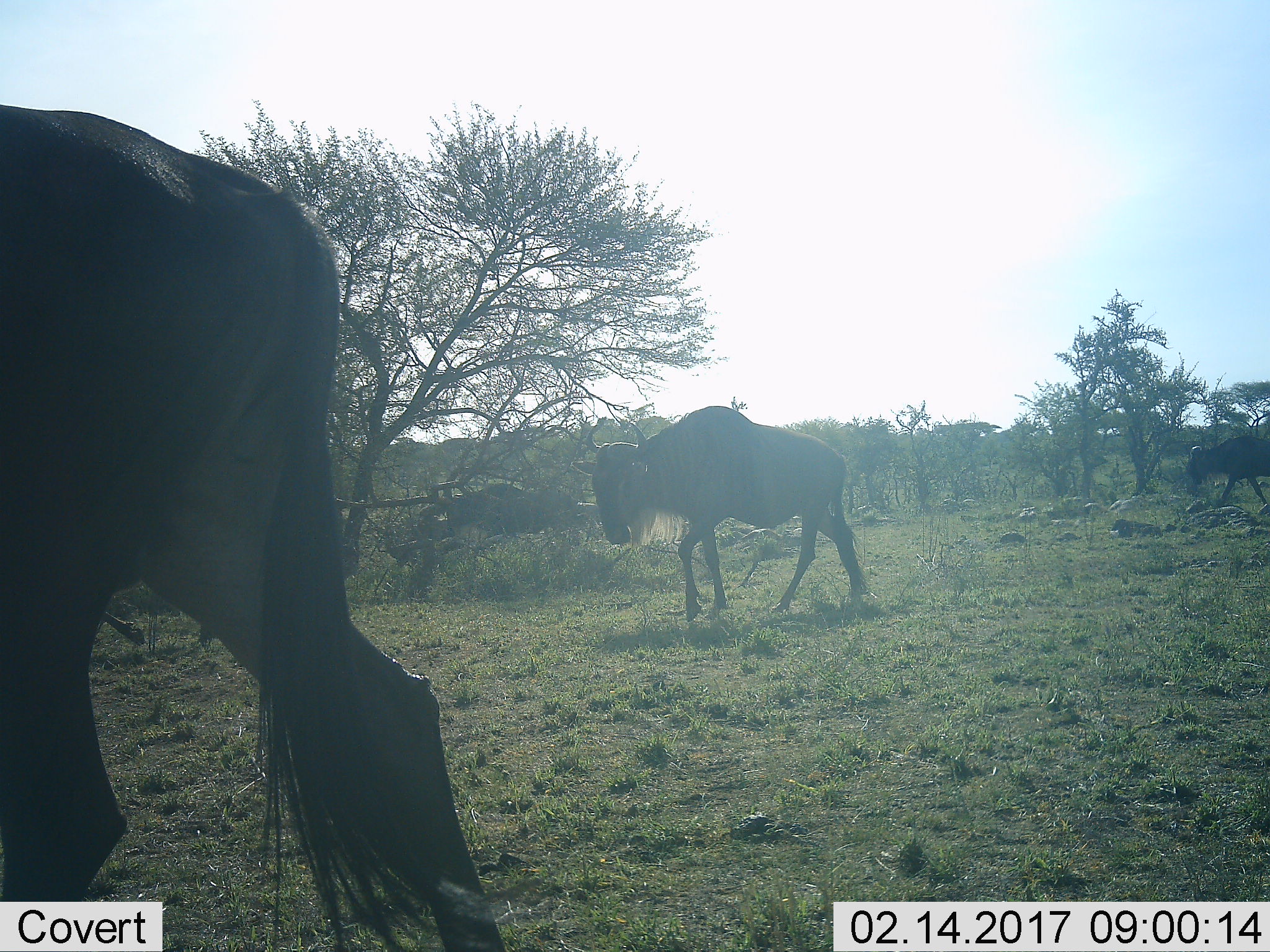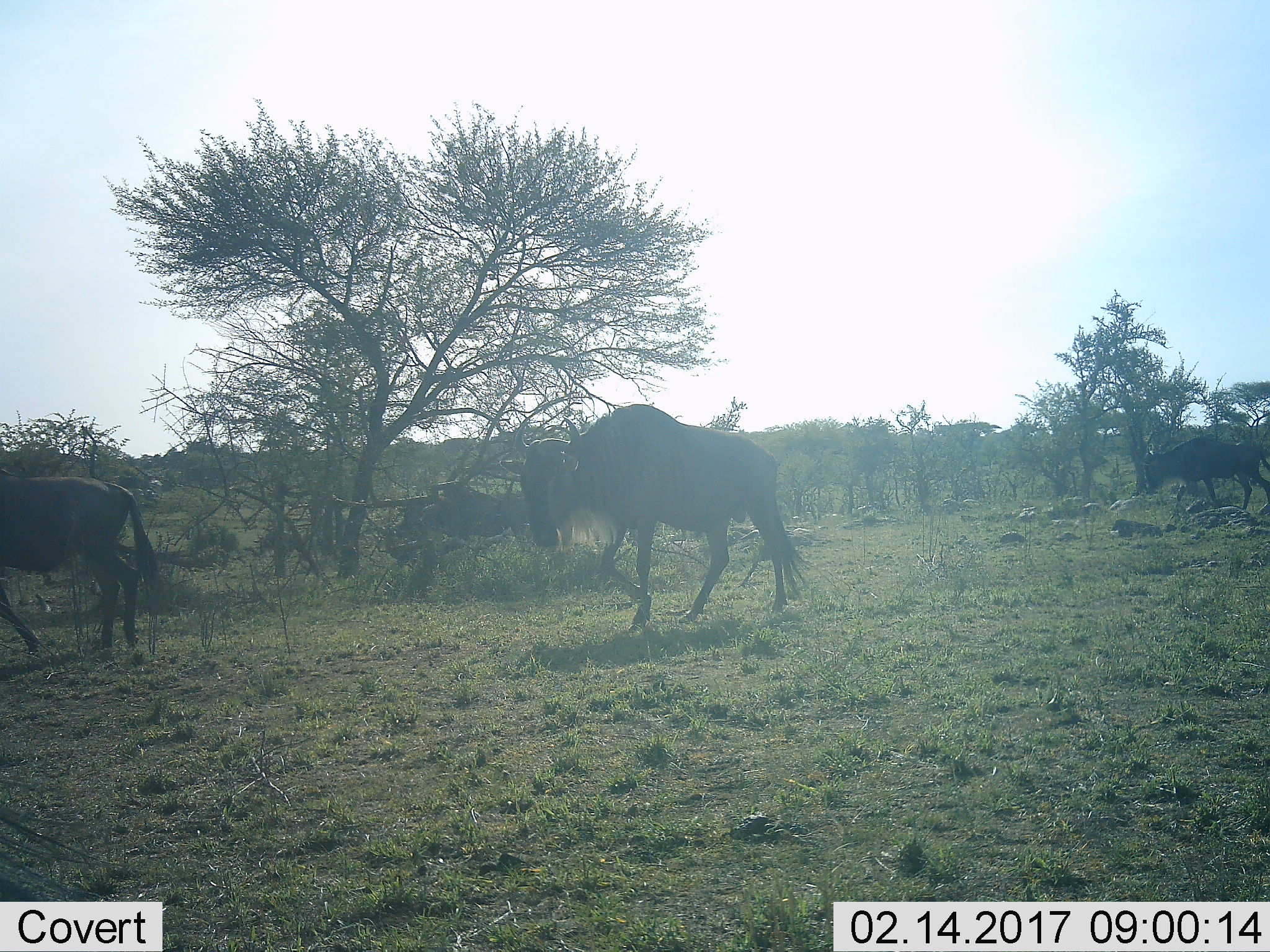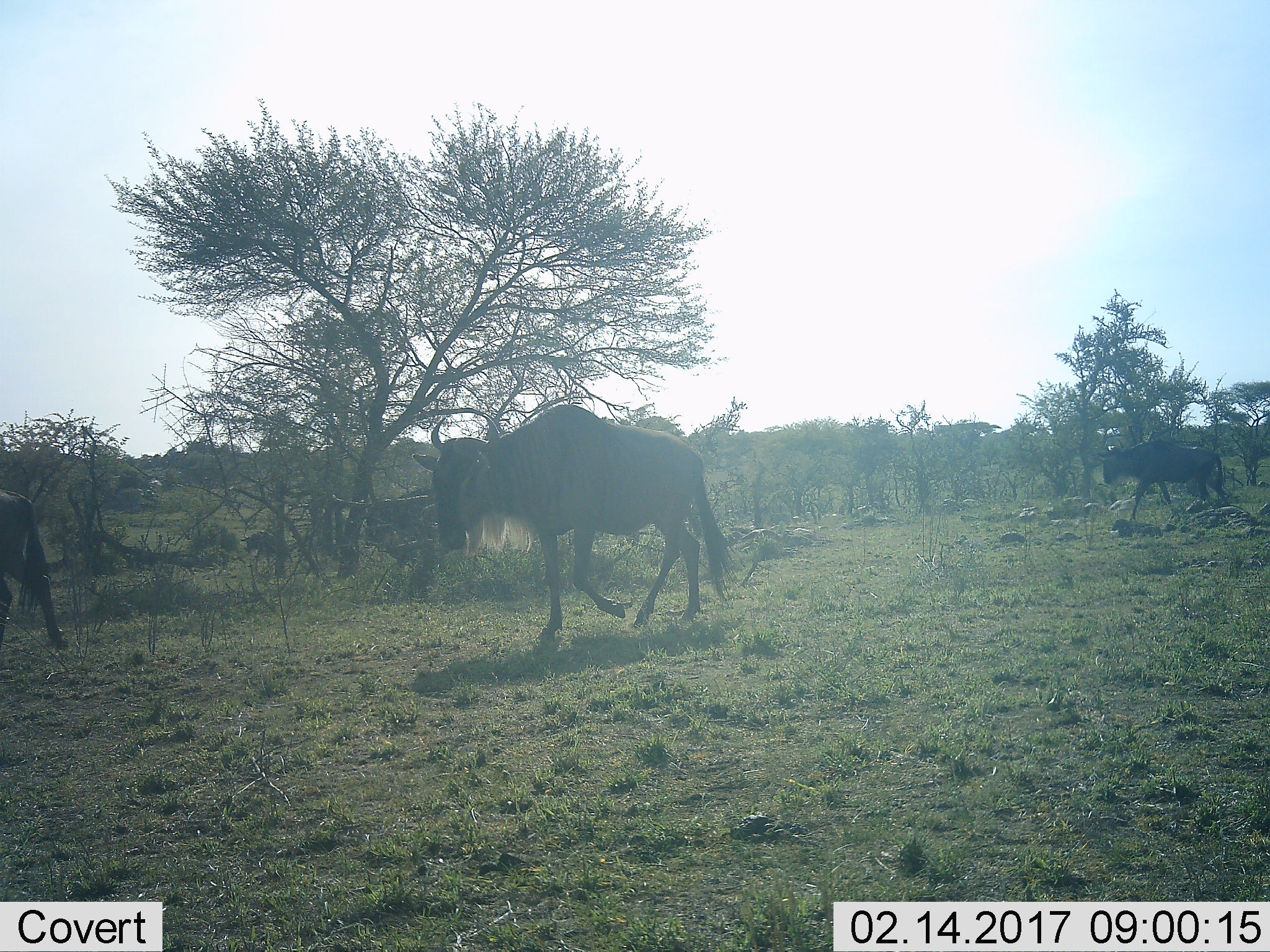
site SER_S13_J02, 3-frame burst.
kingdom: Animalia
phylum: Chordata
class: Mammalia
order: Artiodactyla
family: Bovidae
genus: Connochaetes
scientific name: Connochaetes taurinus taurinus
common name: blue wildebeest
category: wildebeestblue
Wildebeestblue (blue wildebeest) (Connochaetes taurinus taurinus), count 5. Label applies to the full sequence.